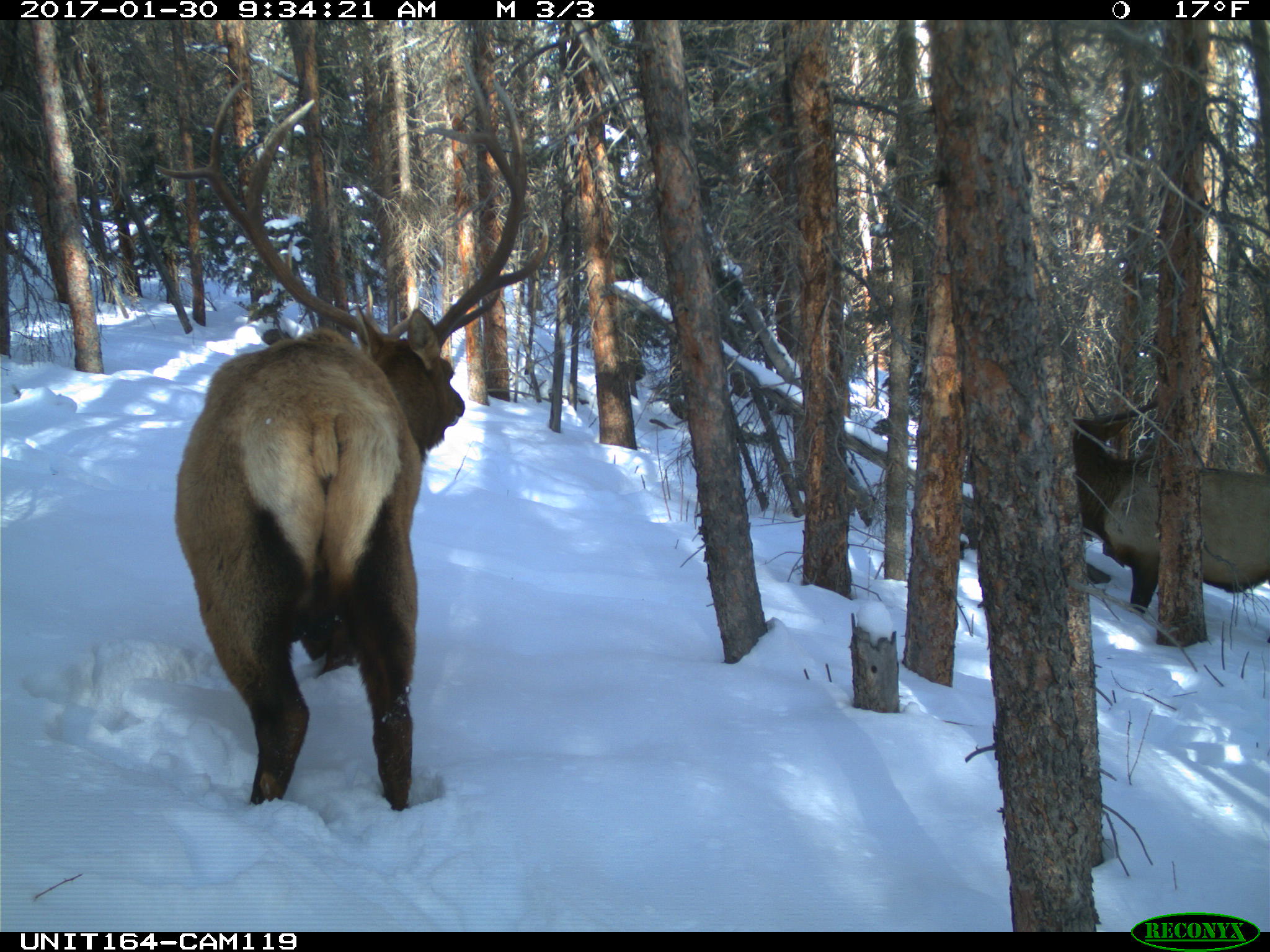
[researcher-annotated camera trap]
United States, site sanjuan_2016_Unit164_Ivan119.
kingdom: Animalia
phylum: Chordata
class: Mammalia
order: Artiodactyla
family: Cervidae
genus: Cervus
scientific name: Cervus elaphus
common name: red deer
Cervus elaphus (red deer).